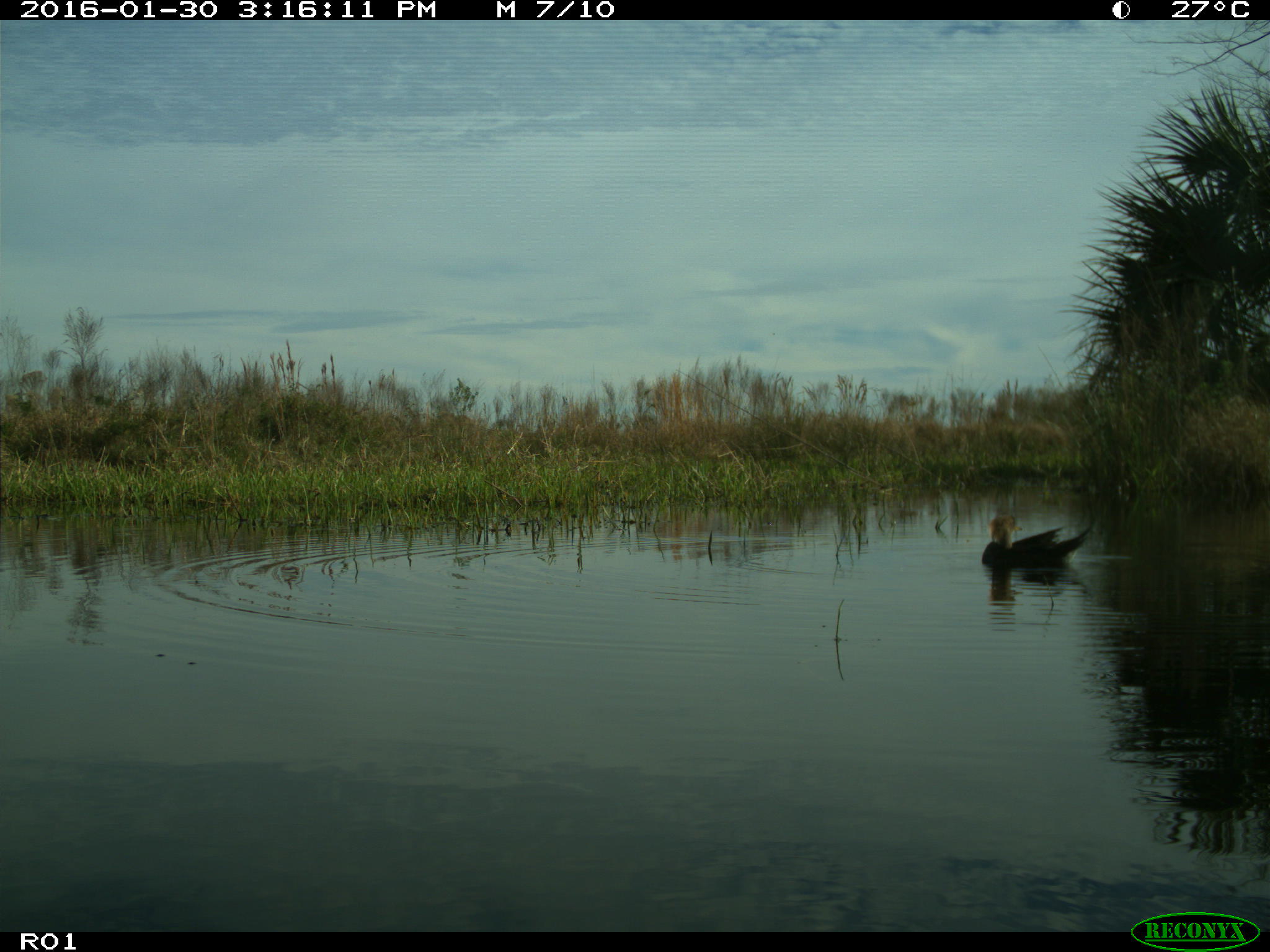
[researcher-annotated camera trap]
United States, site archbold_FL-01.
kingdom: Animalia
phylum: Chordata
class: Aves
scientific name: Aves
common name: birds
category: unidentified bird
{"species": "unidentified bird (birds) (Aves)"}